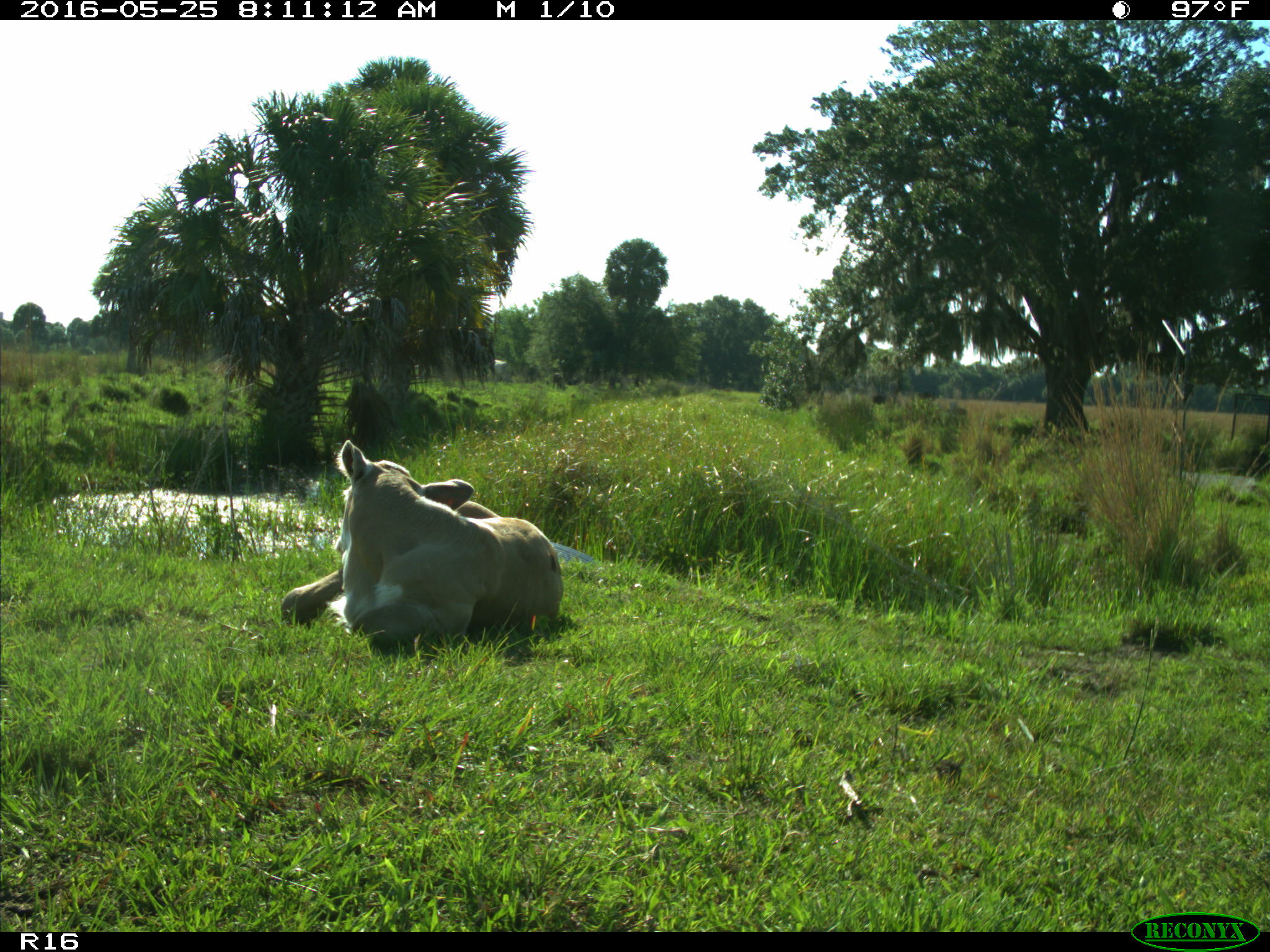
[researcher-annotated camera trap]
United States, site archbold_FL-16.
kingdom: Animalia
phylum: Chordata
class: Mammalia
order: Artiodactyla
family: Bovidae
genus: Bos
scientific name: Bos taurus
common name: domestic cow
Bos taurus (domestic cow).